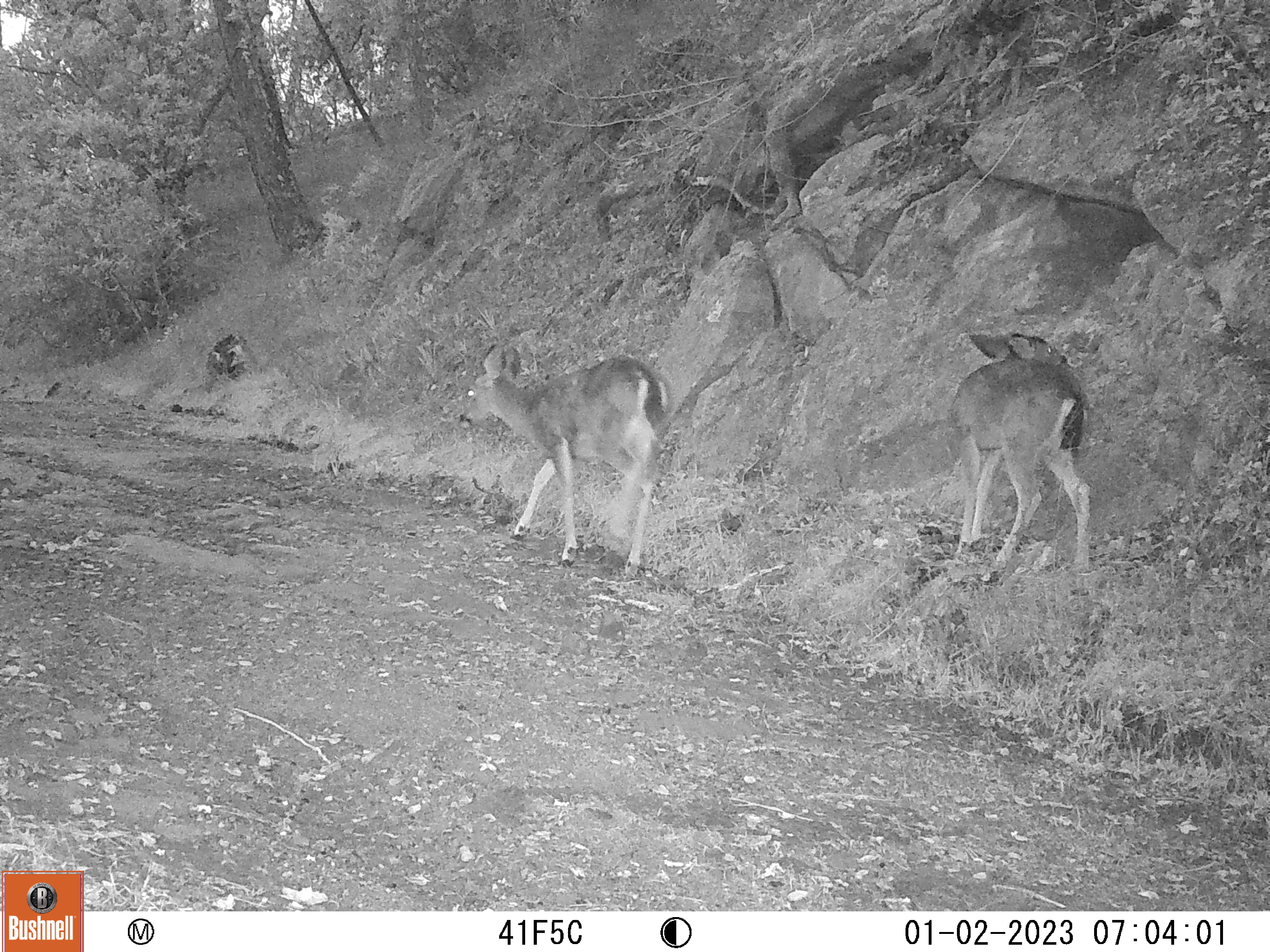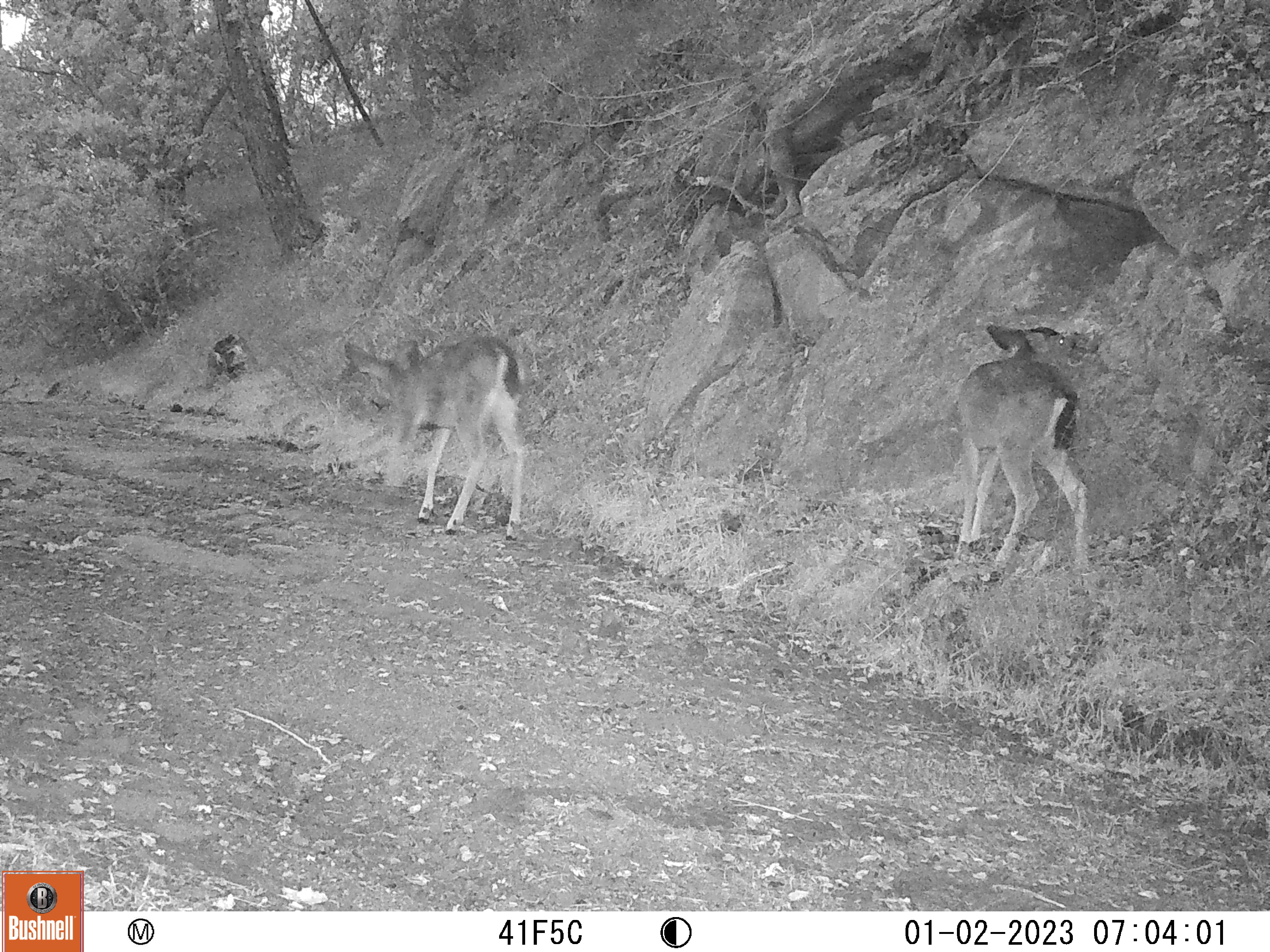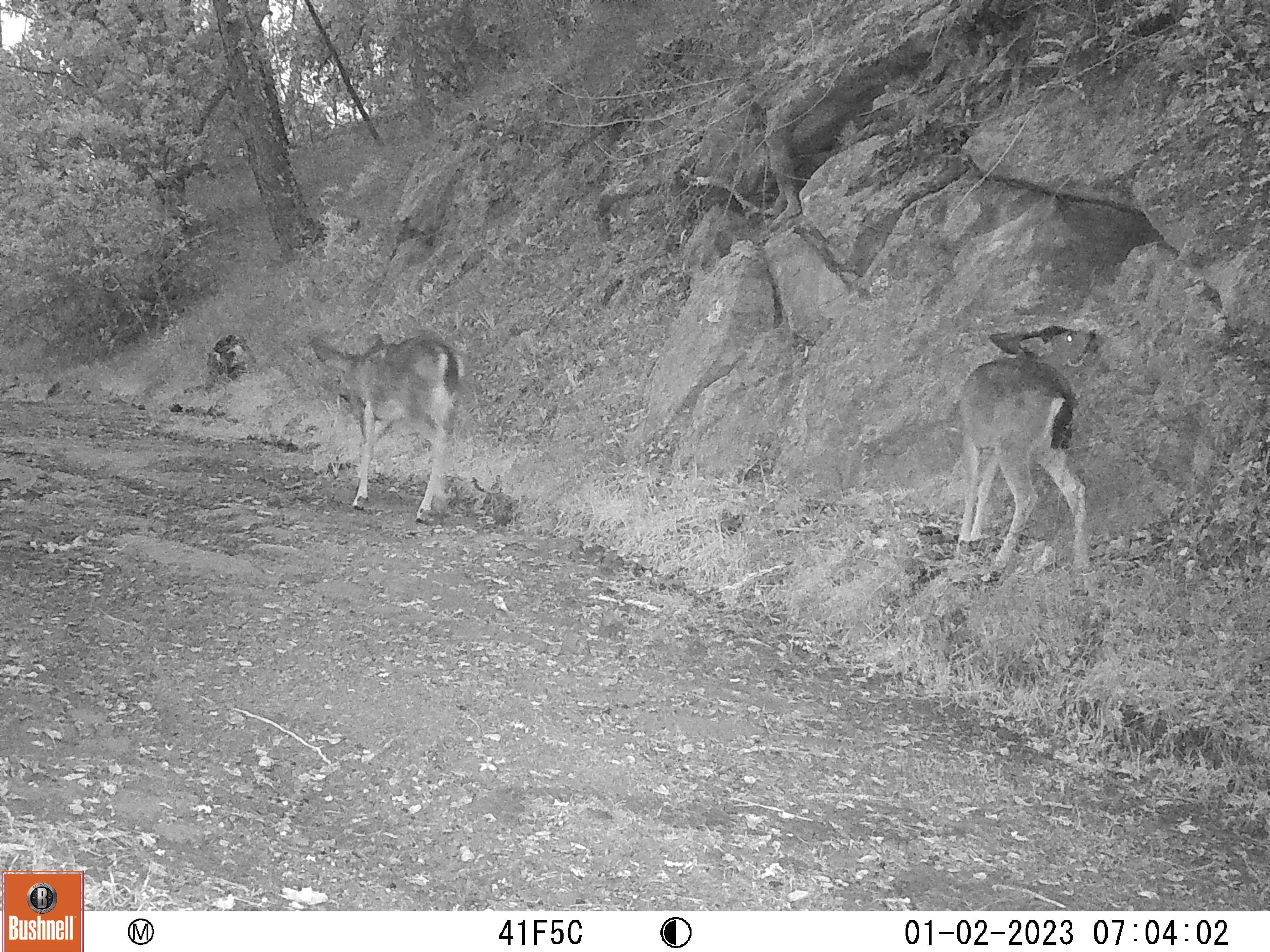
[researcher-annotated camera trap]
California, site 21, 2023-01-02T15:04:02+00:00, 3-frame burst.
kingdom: Animalia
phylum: Chordata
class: Mammalia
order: Artiodactyla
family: Cervidae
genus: Odocoileus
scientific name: Odocoileus hemionus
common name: mule deer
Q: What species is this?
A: Mule deer (Odocoileus hemionus).